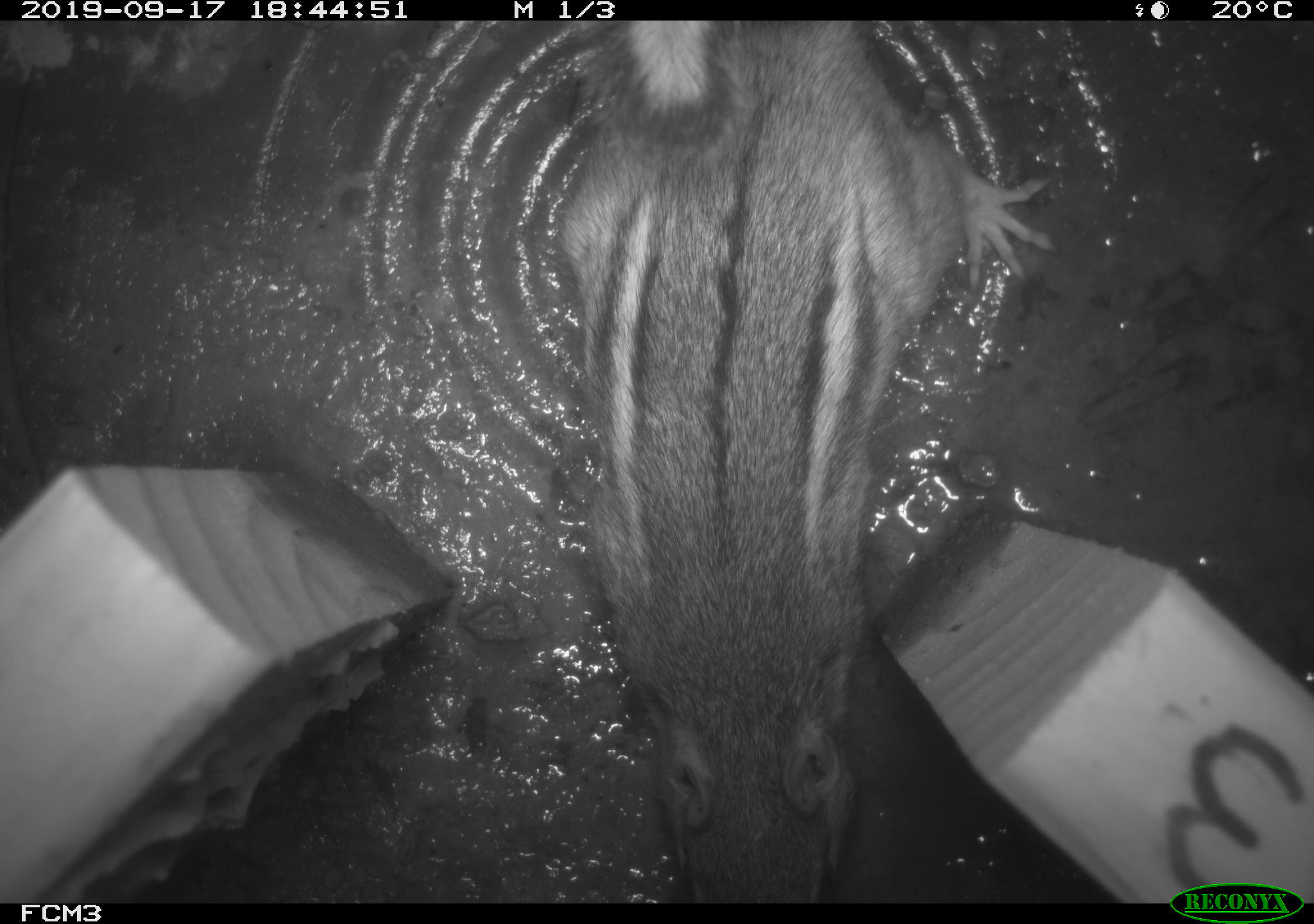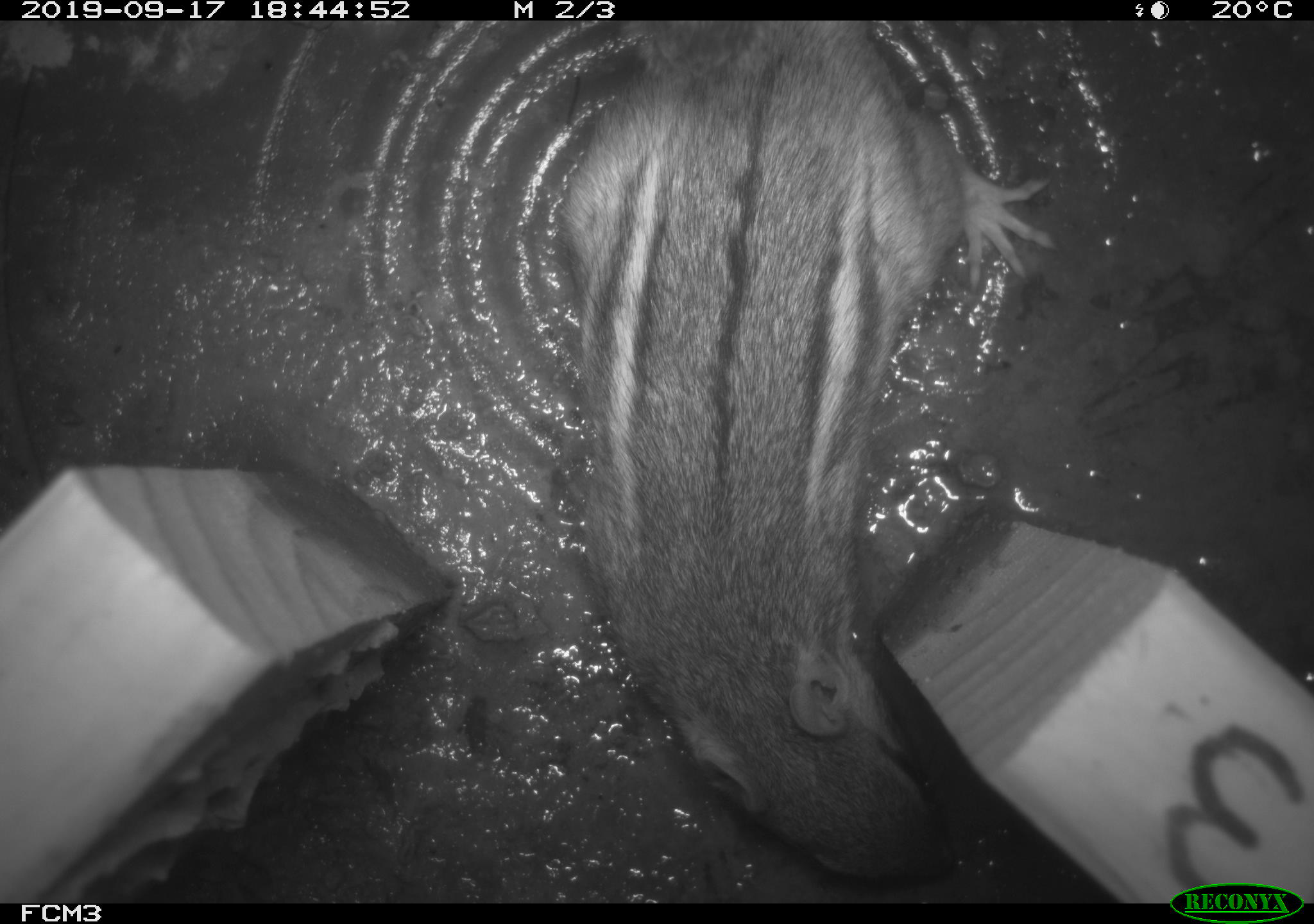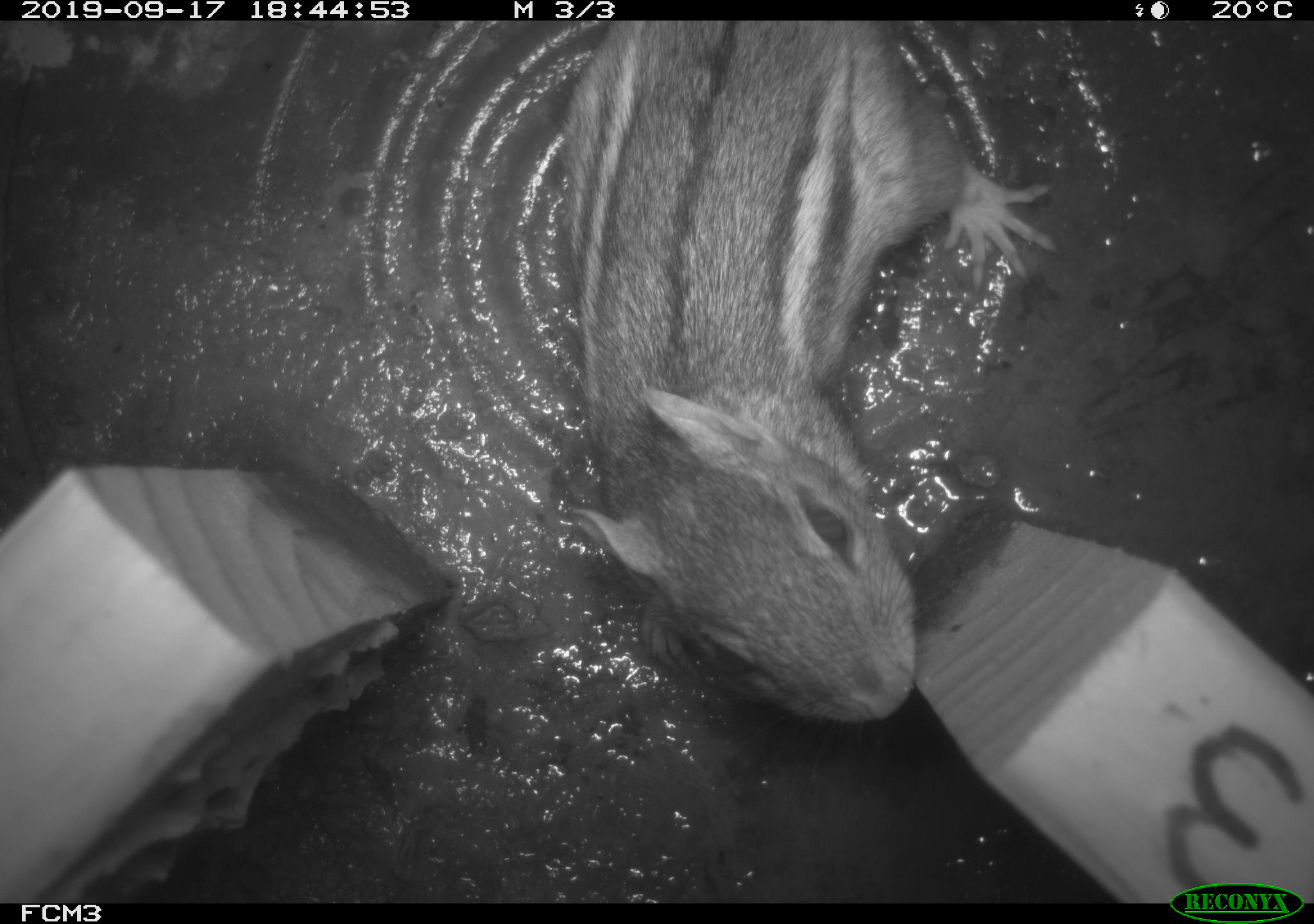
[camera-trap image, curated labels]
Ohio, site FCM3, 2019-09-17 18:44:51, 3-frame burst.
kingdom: Animalia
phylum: Chordata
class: Mammalia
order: Rodentia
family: Sciuridae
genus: Tamias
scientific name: Tamias striatus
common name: eastern chipmunk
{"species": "eastern chipmunk (Tamias striatus)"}